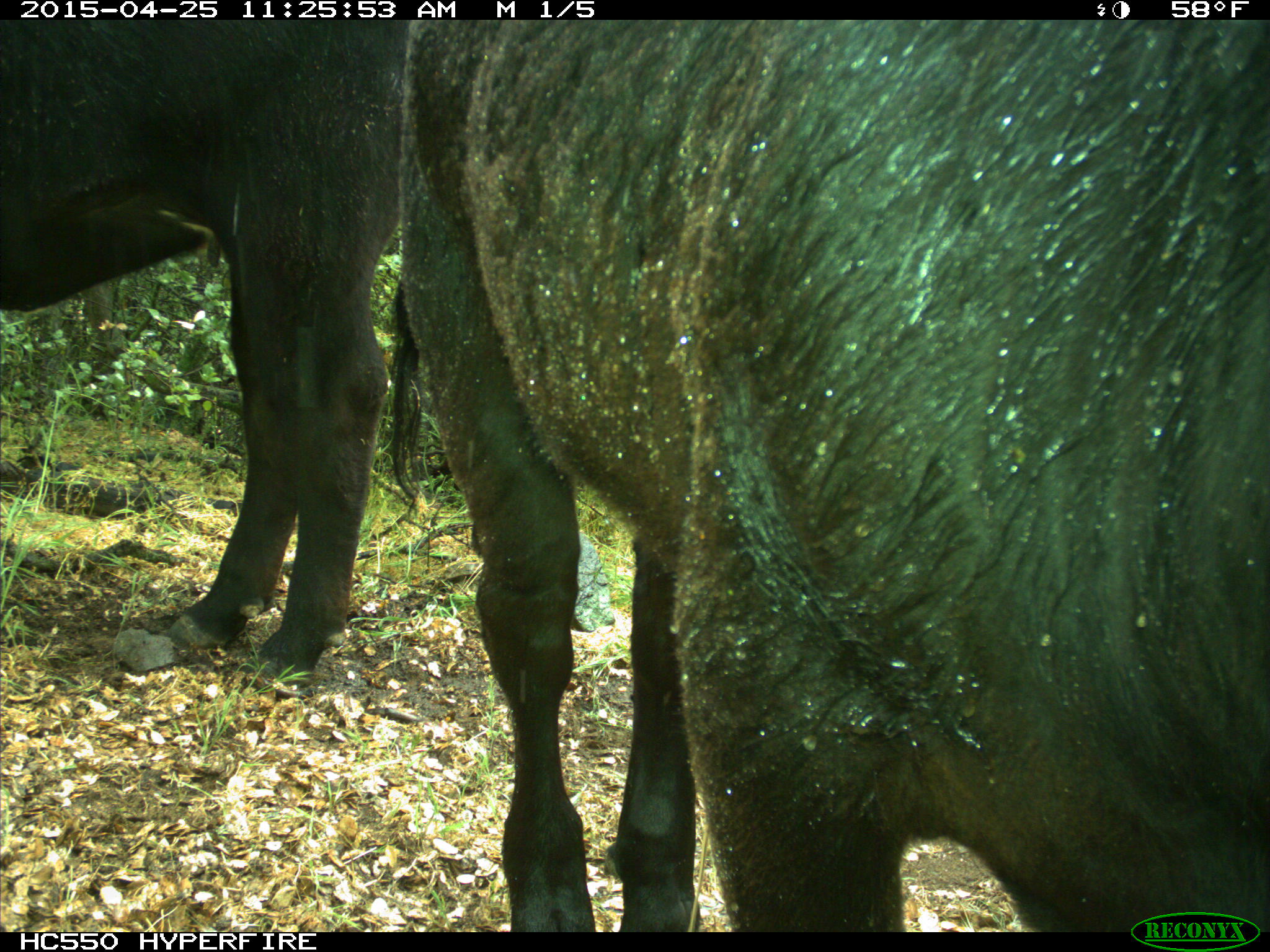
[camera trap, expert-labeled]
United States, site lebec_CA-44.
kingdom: Animalia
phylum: Chordata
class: Mammalia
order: Artiodactyla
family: Suidae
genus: Sus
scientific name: Sus scrofa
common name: wild boar